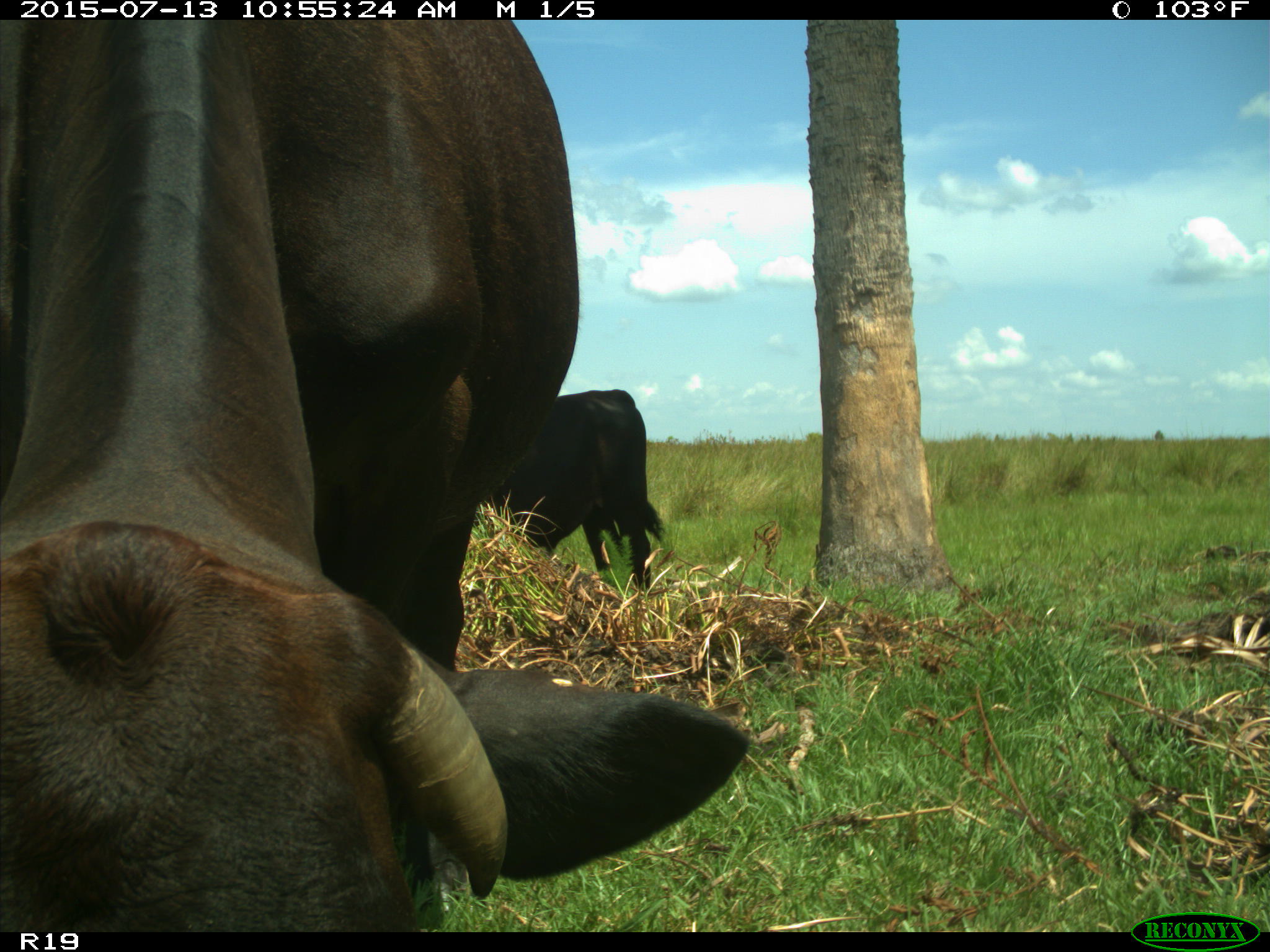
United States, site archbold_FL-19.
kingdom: Animalia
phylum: Chordata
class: Mammalia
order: Artiodactyla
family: Bovidae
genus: Bos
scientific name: Bos taurus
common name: domestic cow